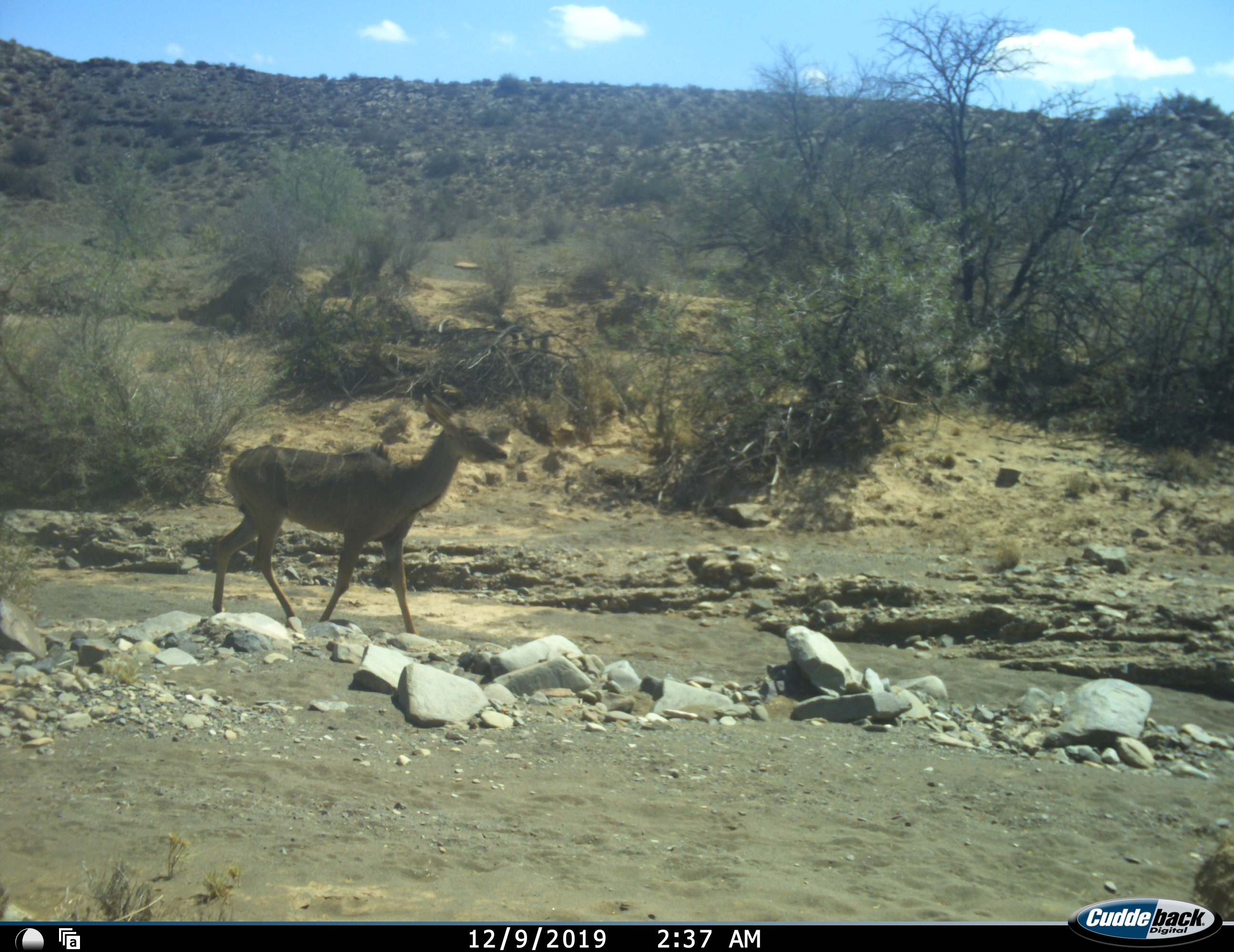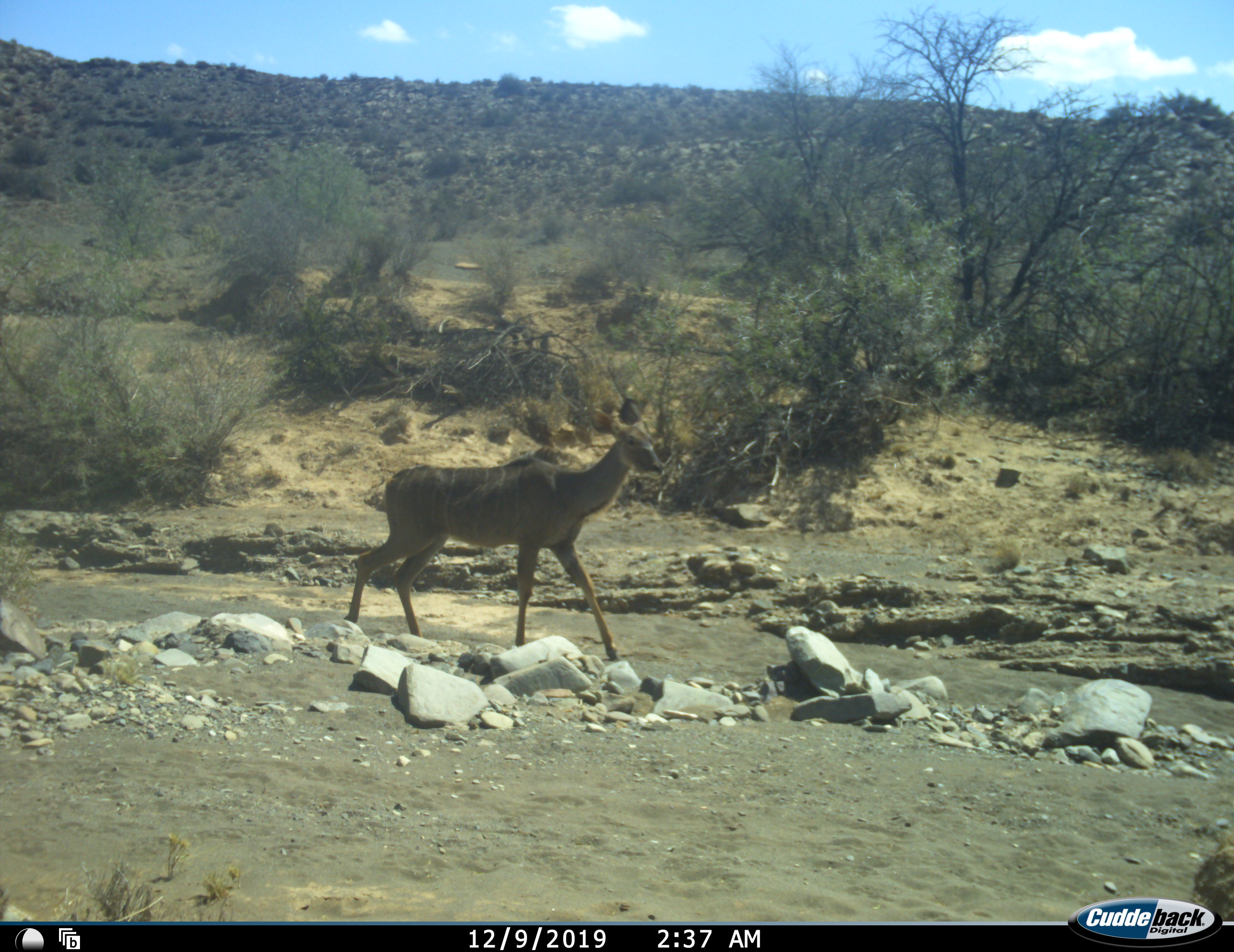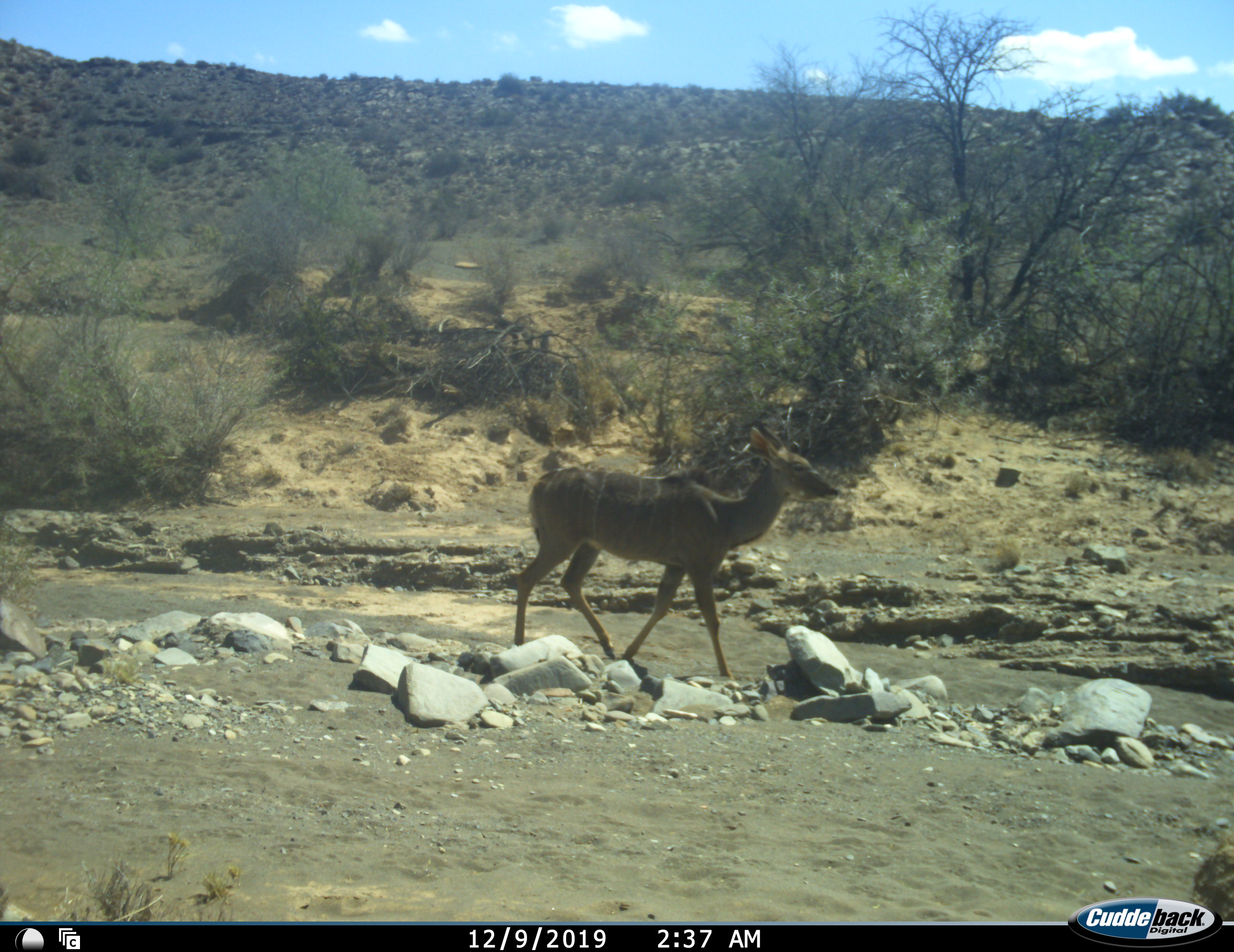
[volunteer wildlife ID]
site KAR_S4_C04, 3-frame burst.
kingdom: Animalia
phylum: Chordata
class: Mammalia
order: Artiodactyla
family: Bovidae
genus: Tragelaphus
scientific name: Tragelaphus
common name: kudu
Kudu (Tragelaphus), count 1. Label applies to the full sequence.